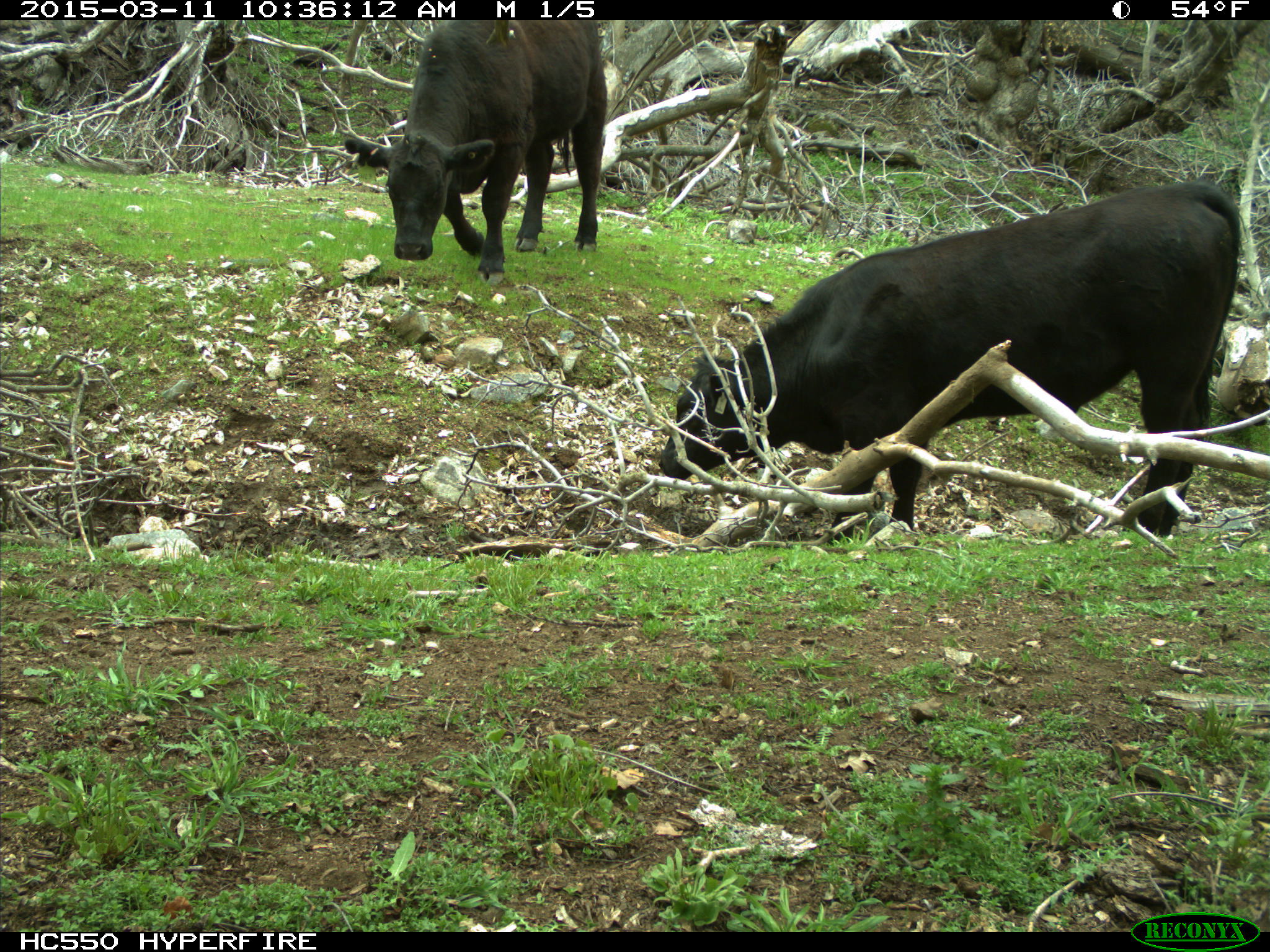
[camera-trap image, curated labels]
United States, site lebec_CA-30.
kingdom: Animalia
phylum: Chordata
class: Mammalia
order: Artiodactyla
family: Bovidae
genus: Bos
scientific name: Bos taurus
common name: domestic cow